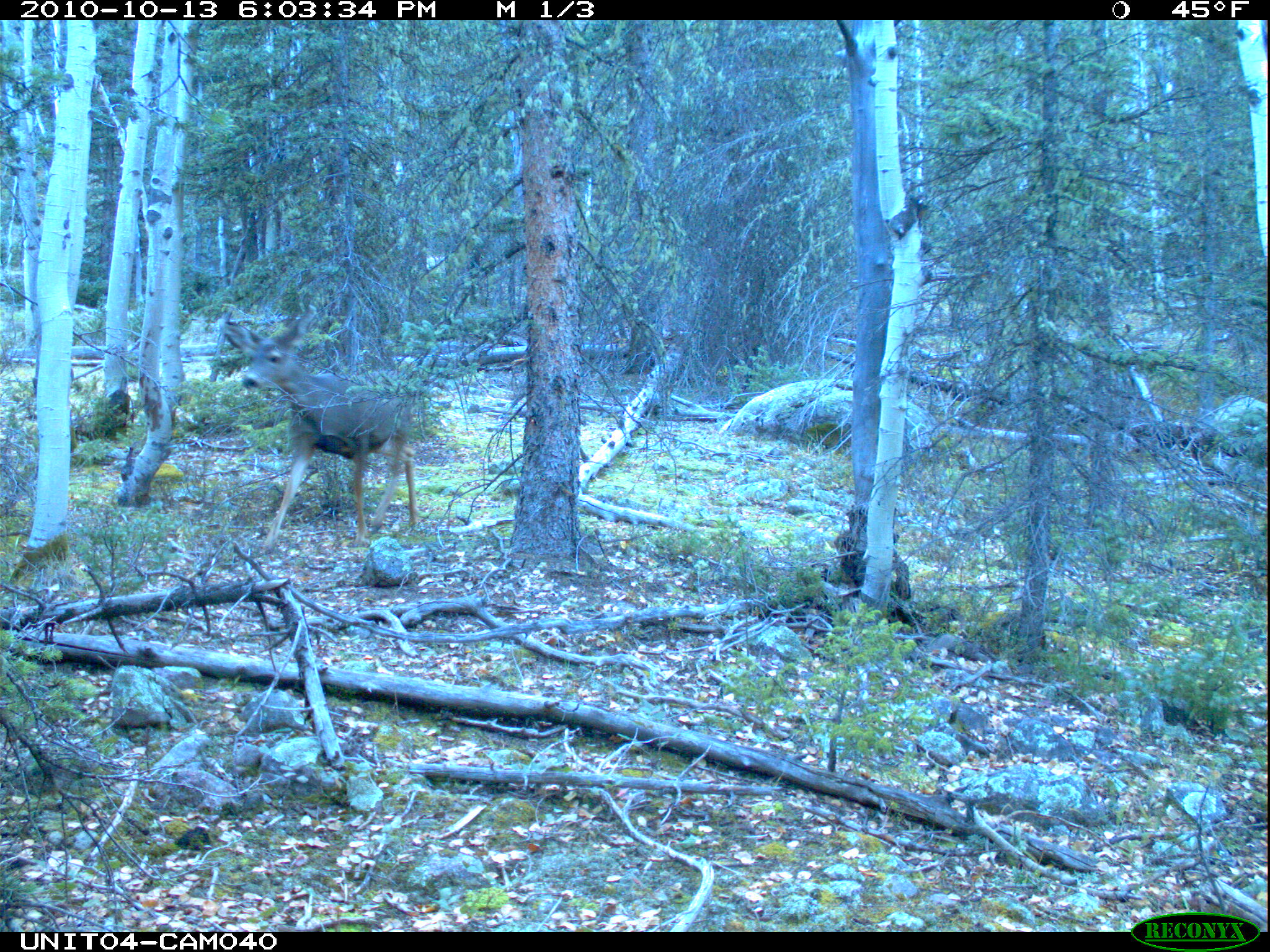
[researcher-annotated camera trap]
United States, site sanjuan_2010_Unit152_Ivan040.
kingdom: Animalia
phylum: Chordata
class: Mammalia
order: Artiodactyla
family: Cervidae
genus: Odocoileus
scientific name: Odocoileus hemionus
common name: mule deer